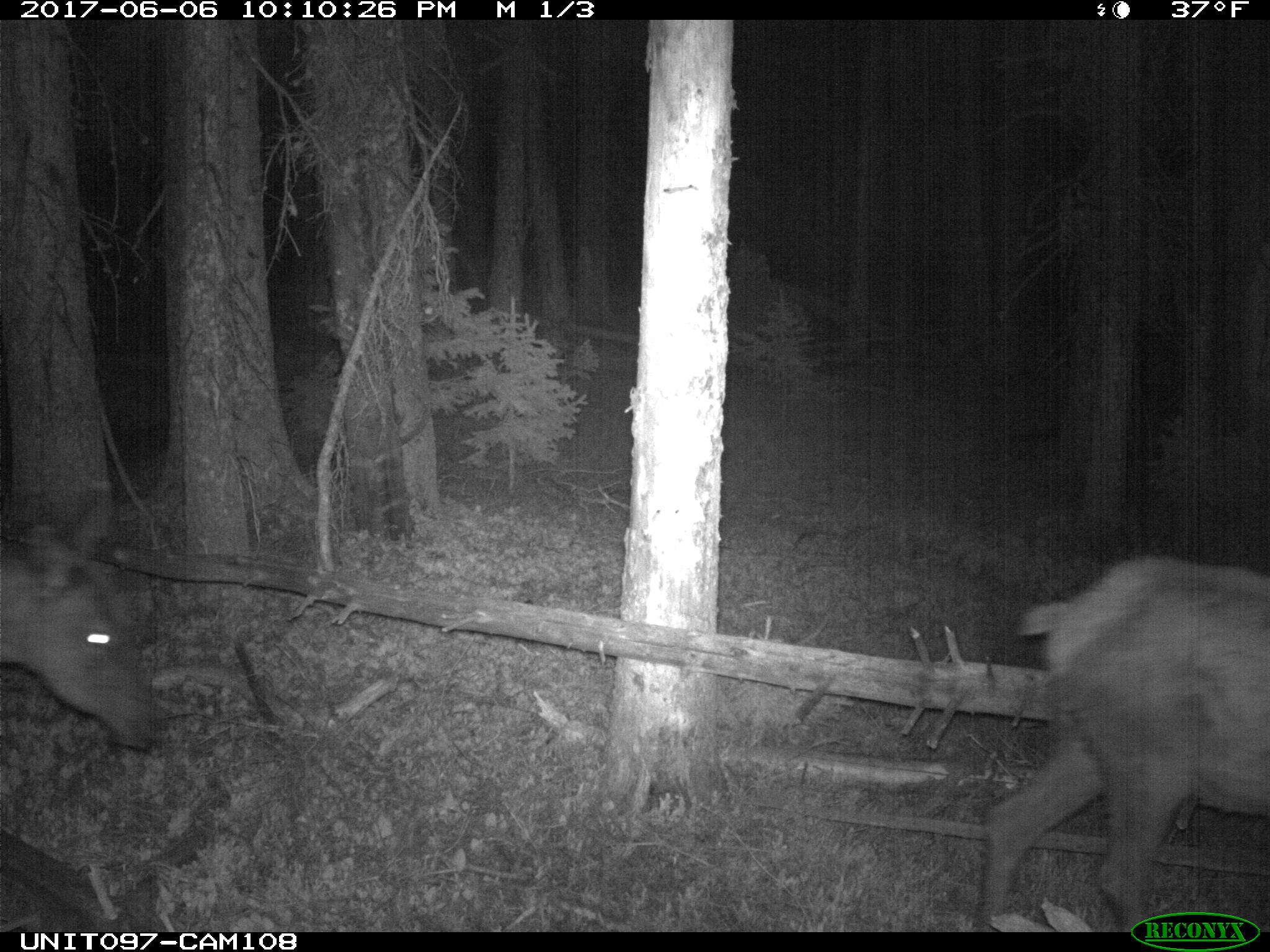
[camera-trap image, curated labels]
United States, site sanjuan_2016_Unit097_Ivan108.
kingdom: Animalia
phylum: Chordata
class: Mammalia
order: Artiodactyla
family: Cervidae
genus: Cervus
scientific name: Cervus elaphus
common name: red deer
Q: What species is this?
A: Cervus elaphus (red deer).